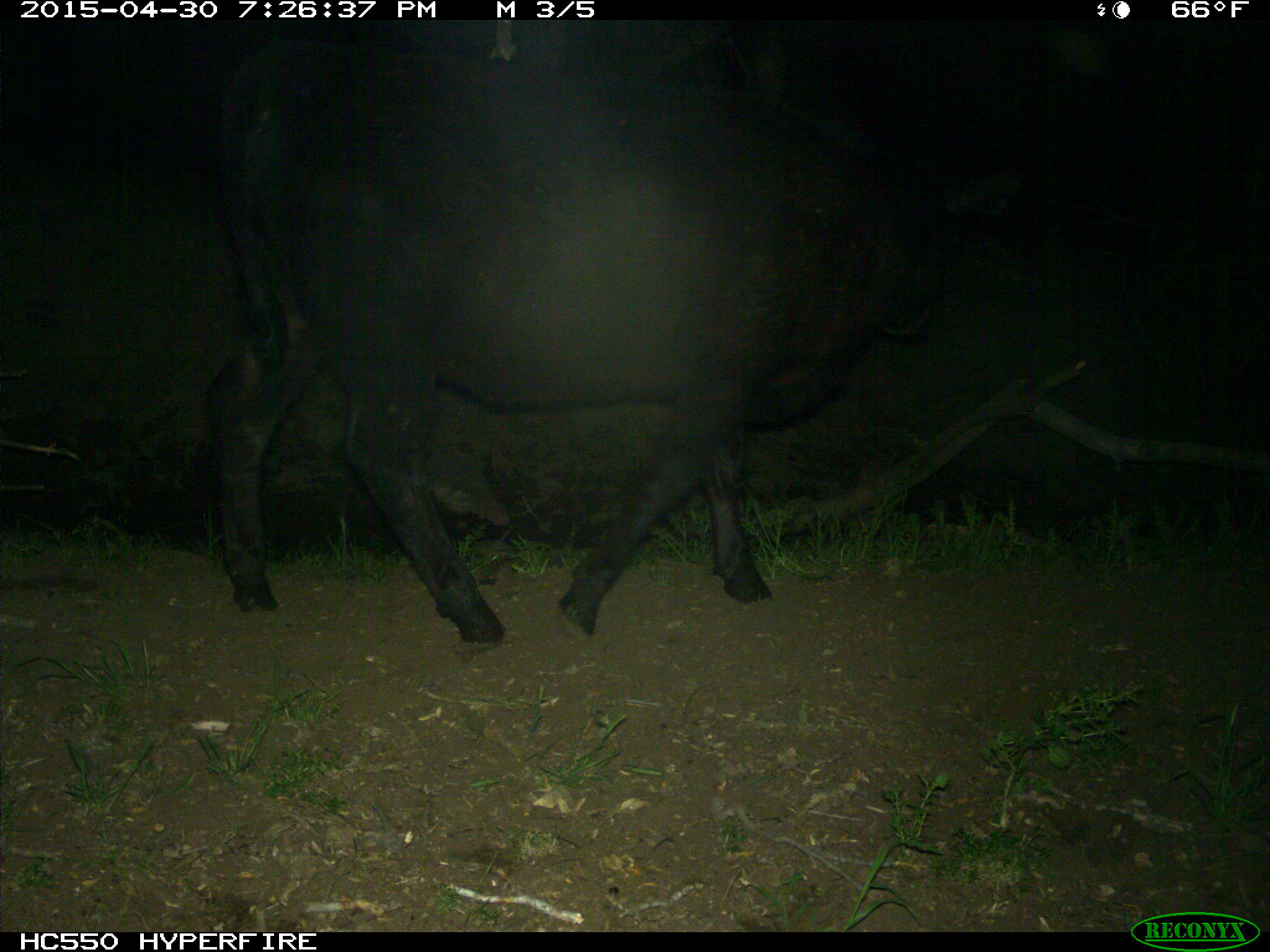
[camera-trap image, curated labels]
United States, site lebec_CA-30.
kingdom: Animalia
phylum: Chordata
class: Mammalia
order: Artiodactyla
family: Bovidae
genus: Bos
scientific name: Bos taurus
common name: domestic cow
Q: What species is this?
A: Bos taurus (domestic cow).